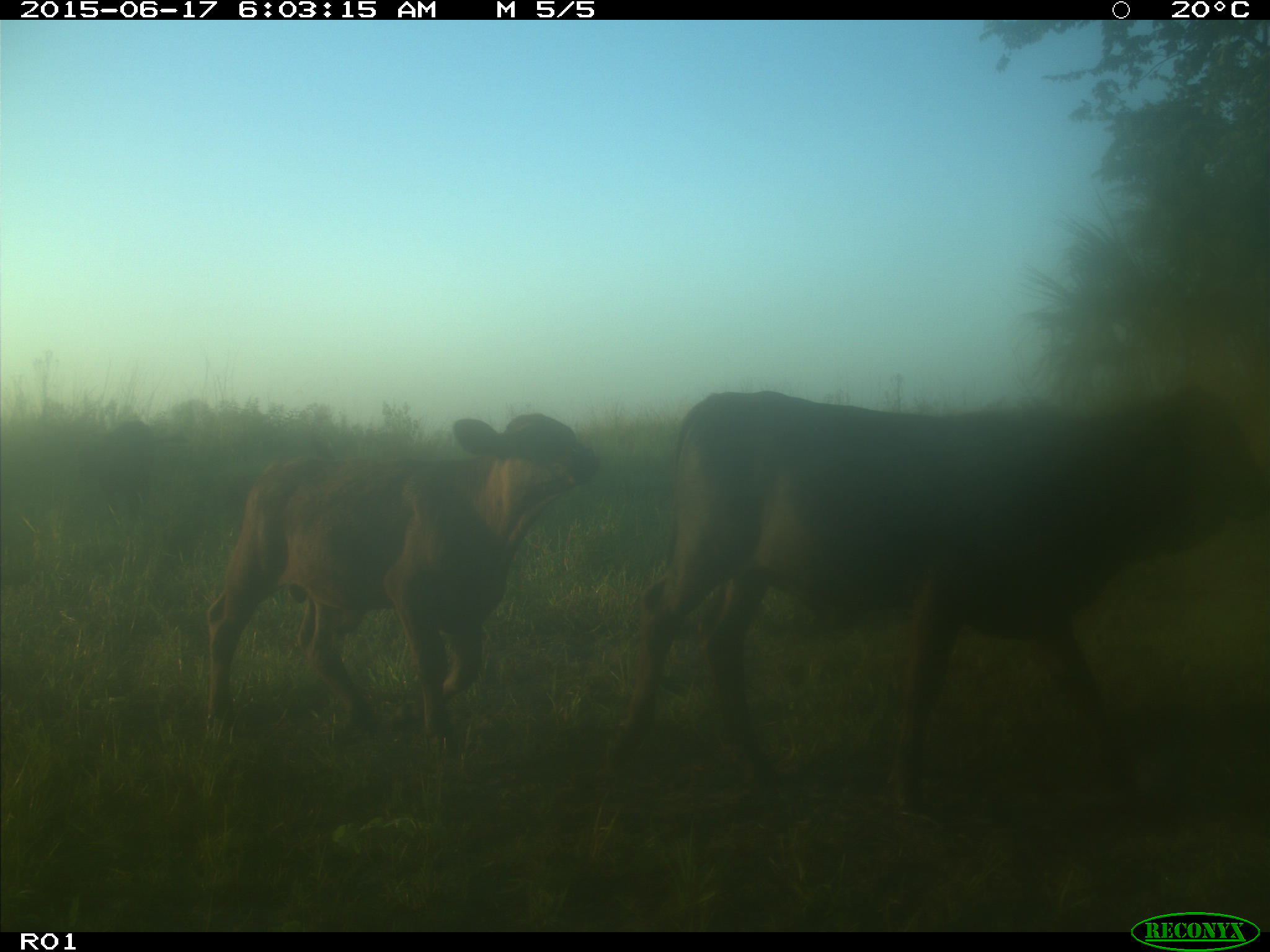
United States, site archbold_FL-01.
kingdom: Animalia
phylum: Chordata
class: Mammalia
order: Artiodactyla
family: Bovidae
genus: Bos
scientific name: Bos taurus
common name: domestic cow